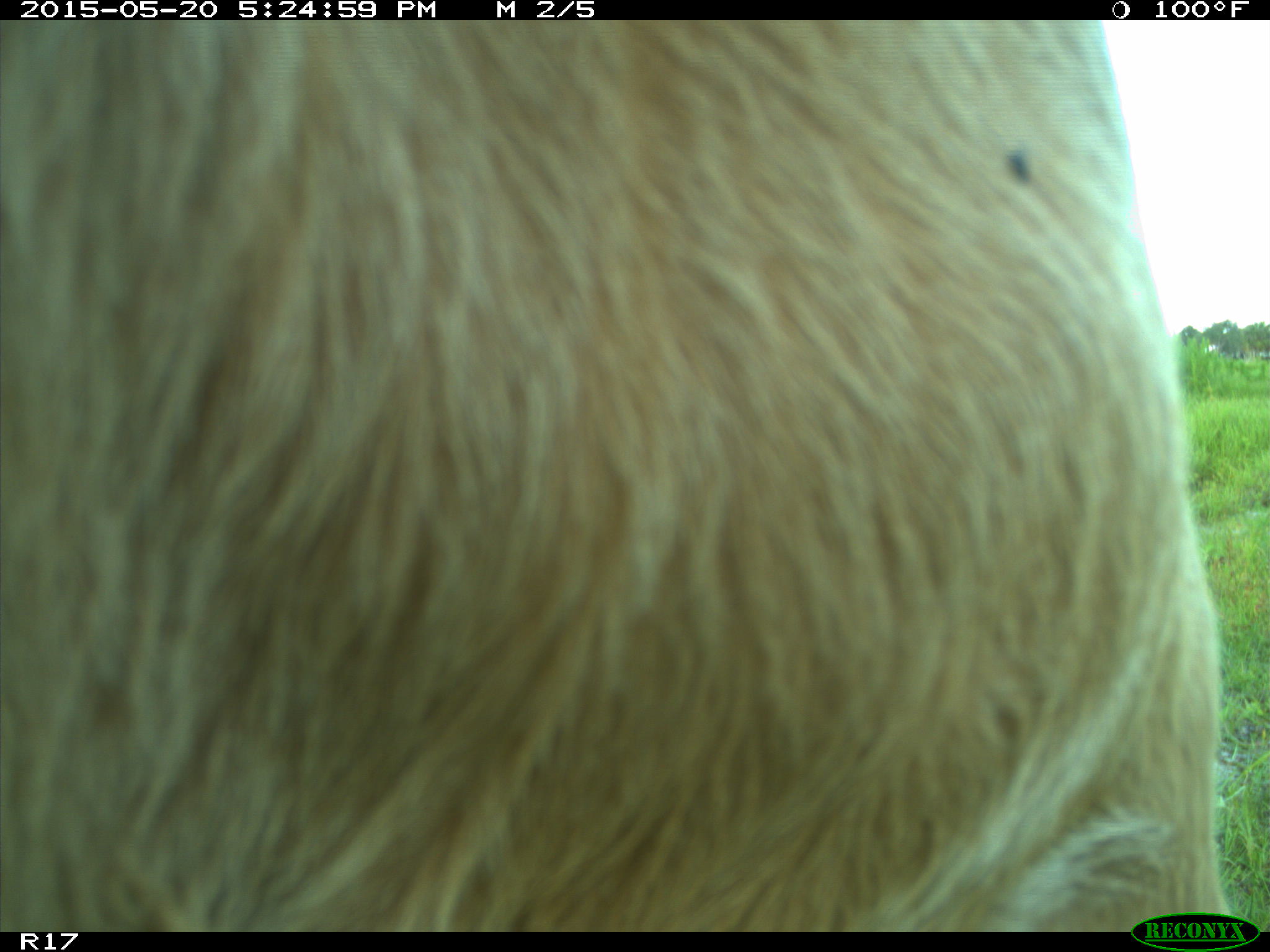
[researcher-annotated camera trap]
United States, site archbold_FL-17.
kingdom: Animalia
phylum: Chordata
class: Mammalia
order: Artiodactyla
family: Bovidae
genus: Bos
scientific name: Bos taurus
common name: domestic cow